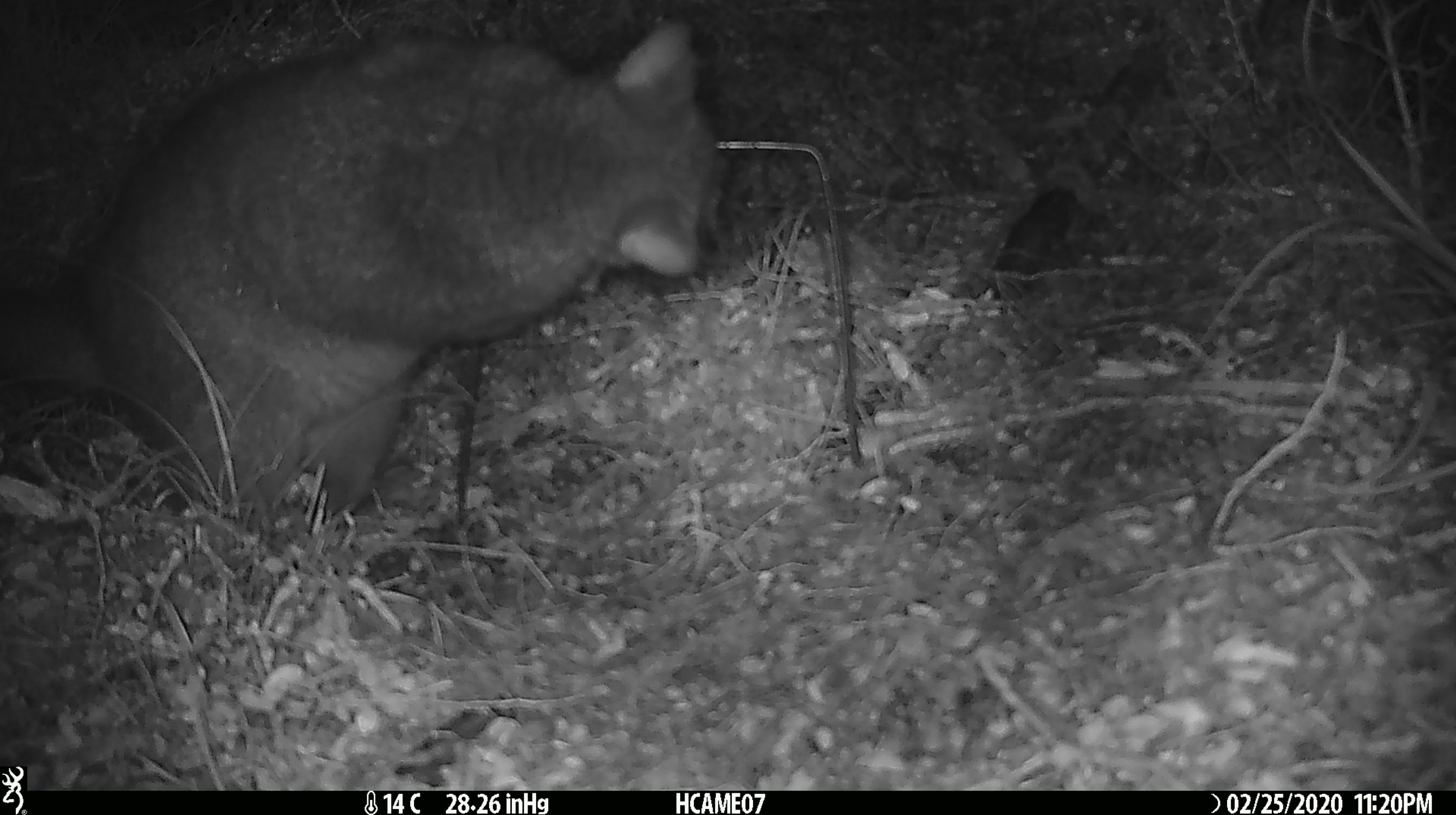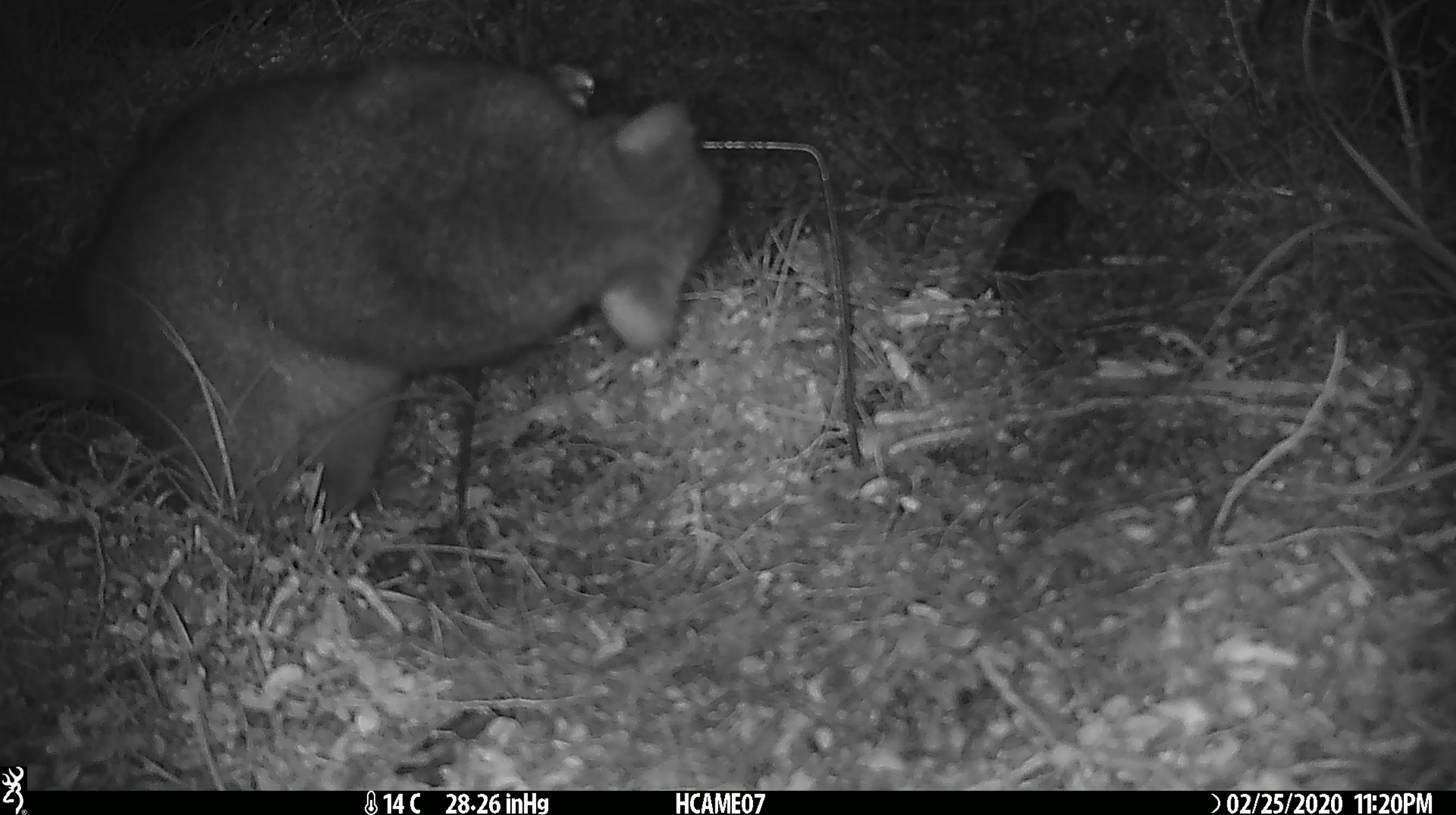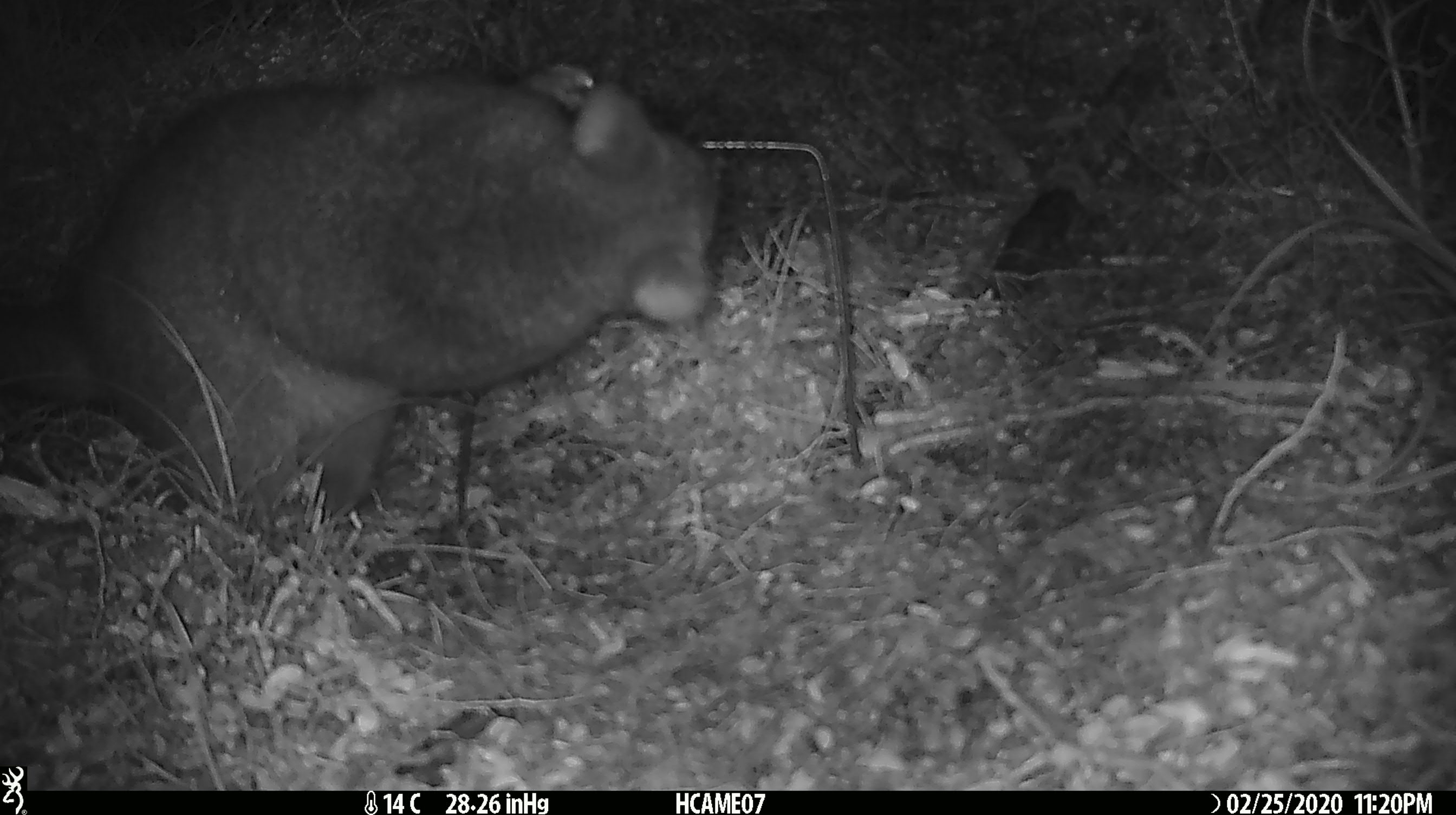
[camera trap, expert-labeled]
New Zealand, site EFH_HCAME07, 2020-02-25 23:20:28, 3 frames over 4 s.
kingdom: Animalia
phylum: Chordata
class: Mammalia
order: Diprotodontia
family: Phalangeridae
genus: Trichosurus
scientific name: Trichosurus vulpecula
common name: common brushtail possum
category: possum